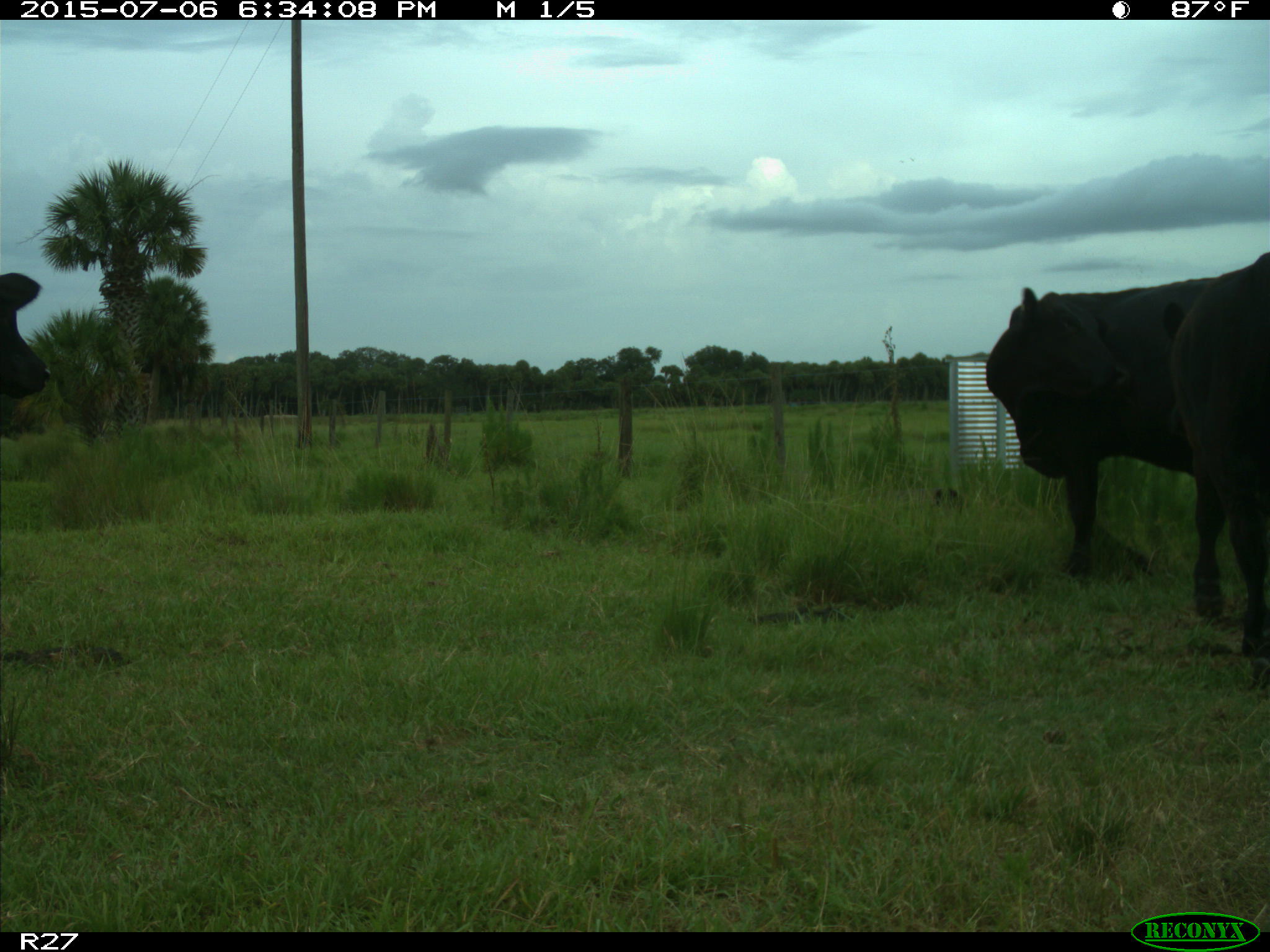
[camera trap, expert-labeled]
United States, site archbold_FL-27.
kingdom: Animalia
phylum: Chordata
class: Mammalia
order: Artiodactyla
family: Bovidae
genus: Bos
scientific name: Bos taurus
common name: domestic cow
Bos taurus (domestic cow).